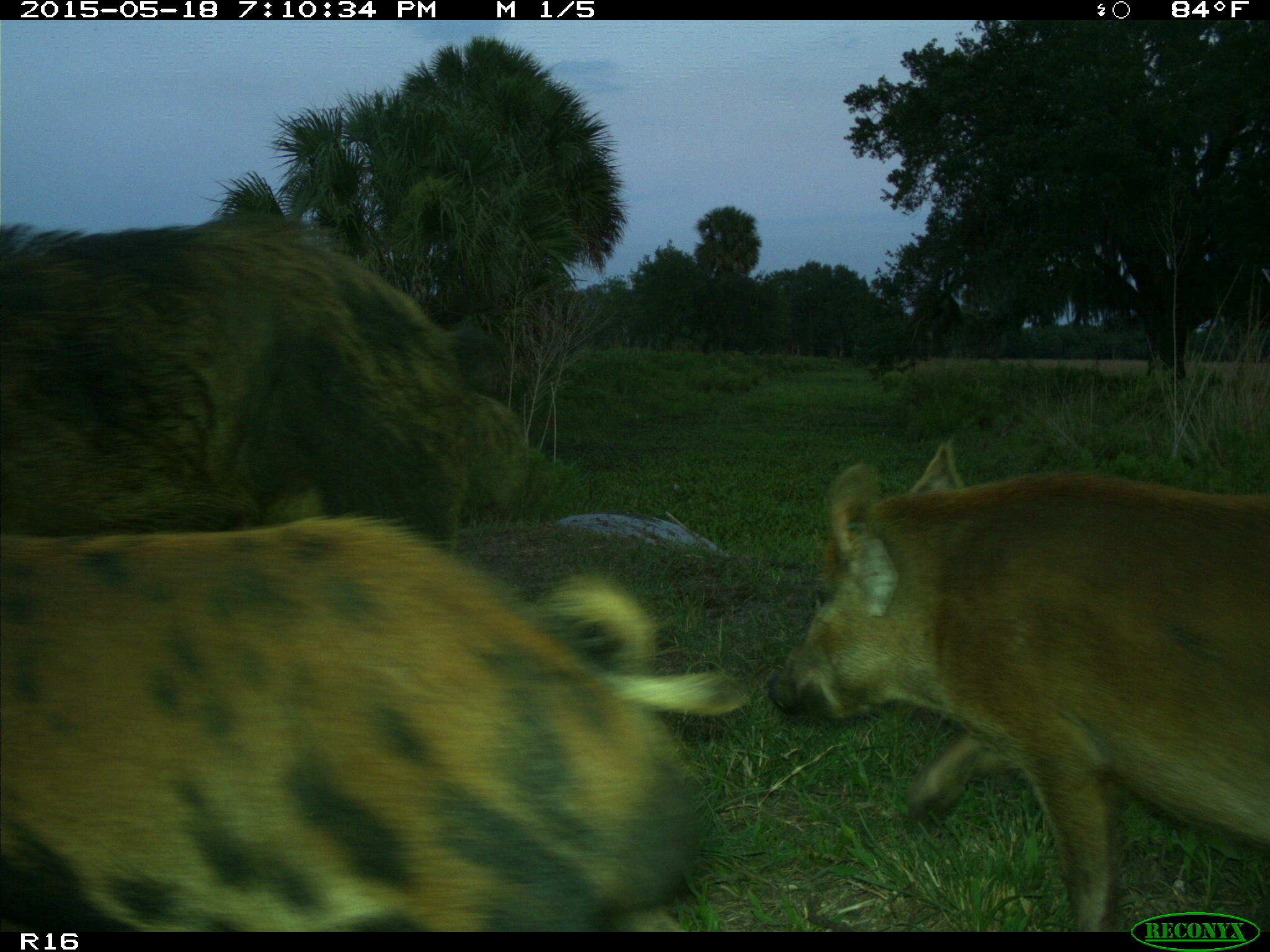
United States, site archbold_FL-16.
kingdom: Animalia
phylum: Chordata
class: Mammalia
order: Artiodactyla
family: Suidae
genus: Sus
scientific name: Sus scrofa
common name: wild boar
Sus scrofa (wild boar).